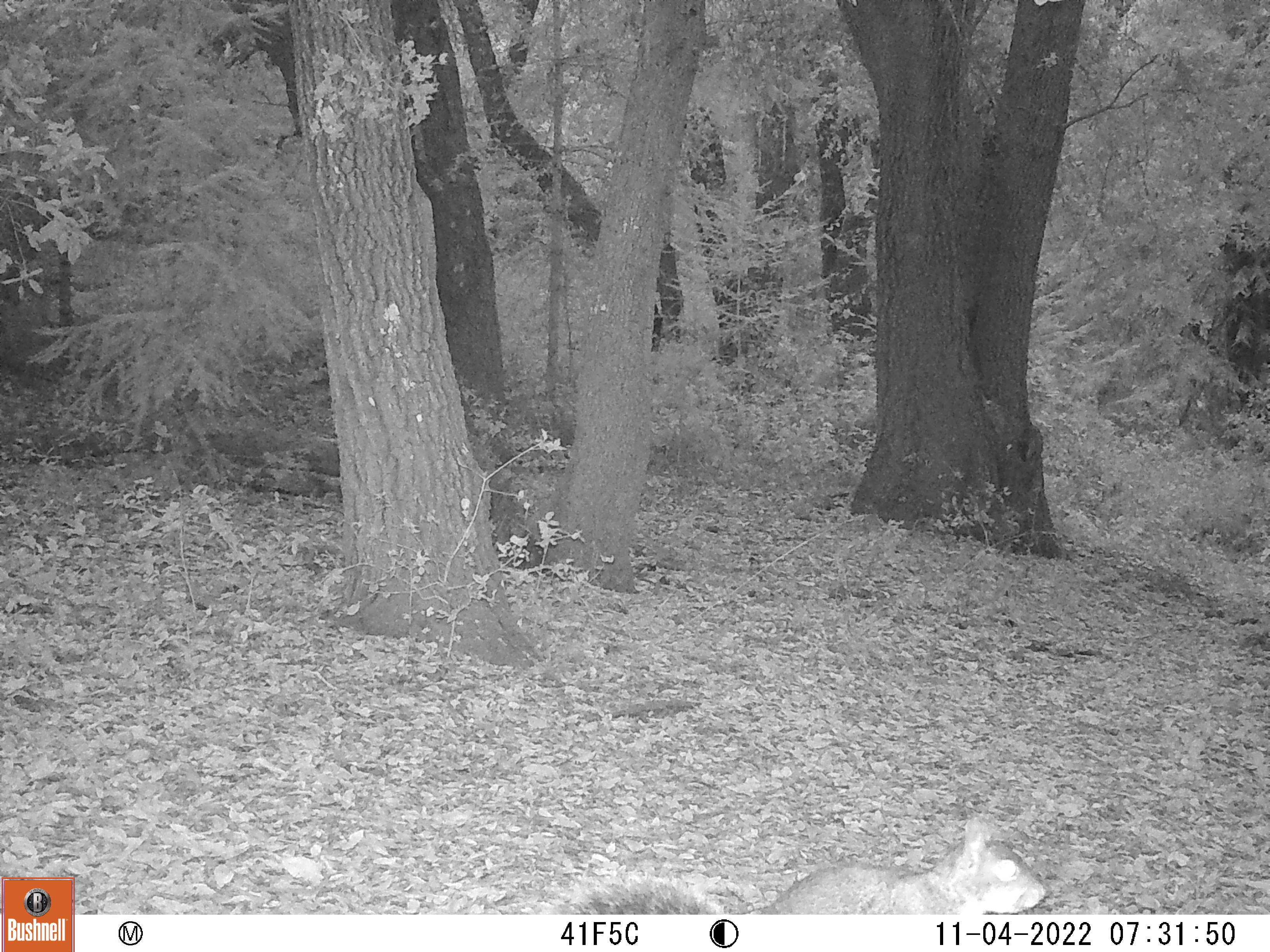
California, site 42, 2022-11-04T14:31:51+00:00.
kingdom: Animalia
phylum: Chordata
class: Mammalia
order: Rodentia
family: Sciuridae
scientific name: Sciuridae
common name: squirrel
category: unknown squirrel